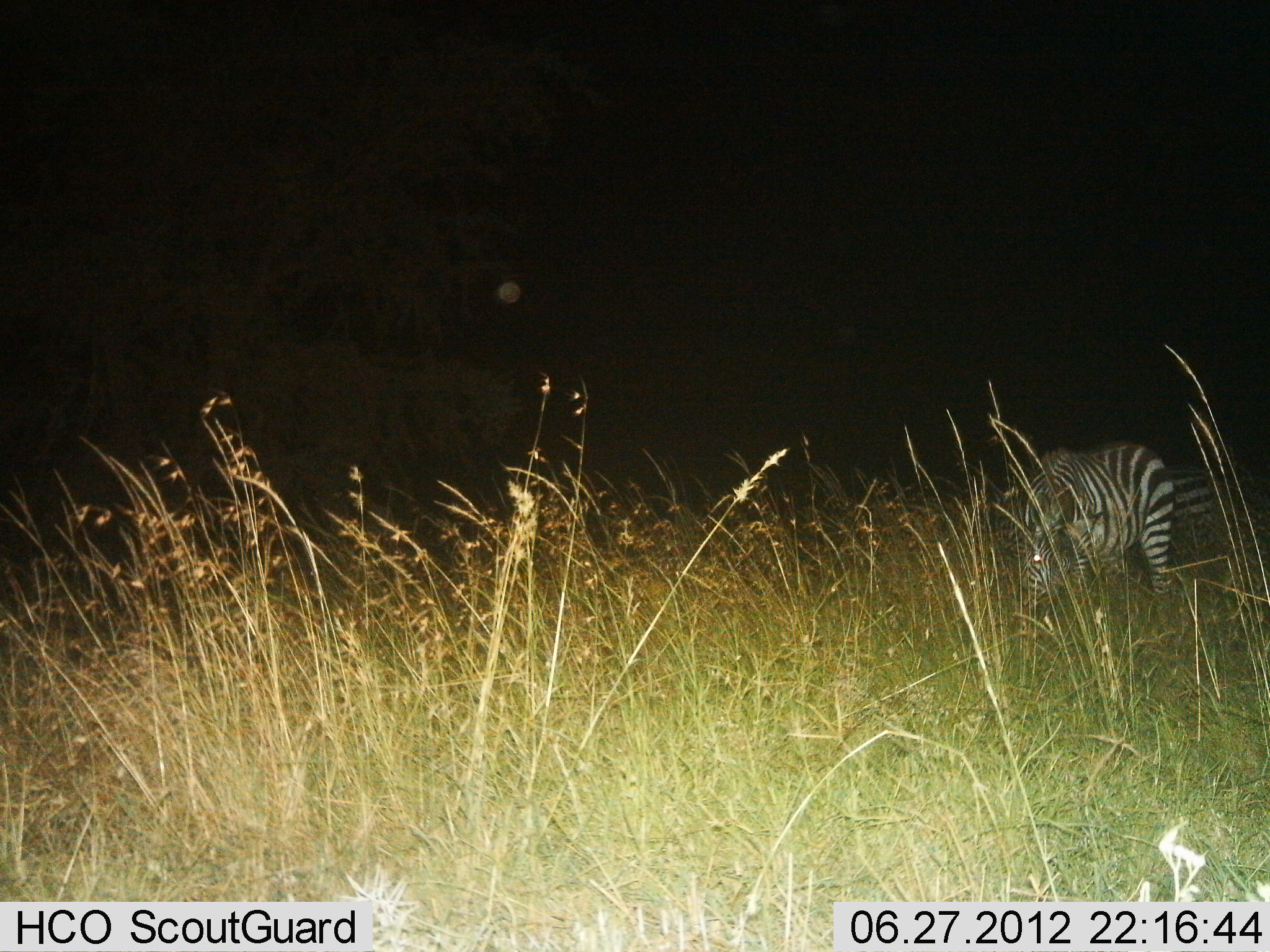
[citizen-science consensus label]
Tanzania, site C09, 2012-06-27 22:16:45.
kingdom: Animalia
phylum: Chordata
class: Mammalia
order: Perissodactyla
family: Equidae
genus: Equus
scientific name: Equus quagga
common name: plains zebra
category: zebra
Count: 2.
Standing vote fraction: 40%.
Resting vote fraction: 0%.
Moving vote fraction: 0%.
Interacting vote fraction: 0%.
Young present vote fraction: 0%.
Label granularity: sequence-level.